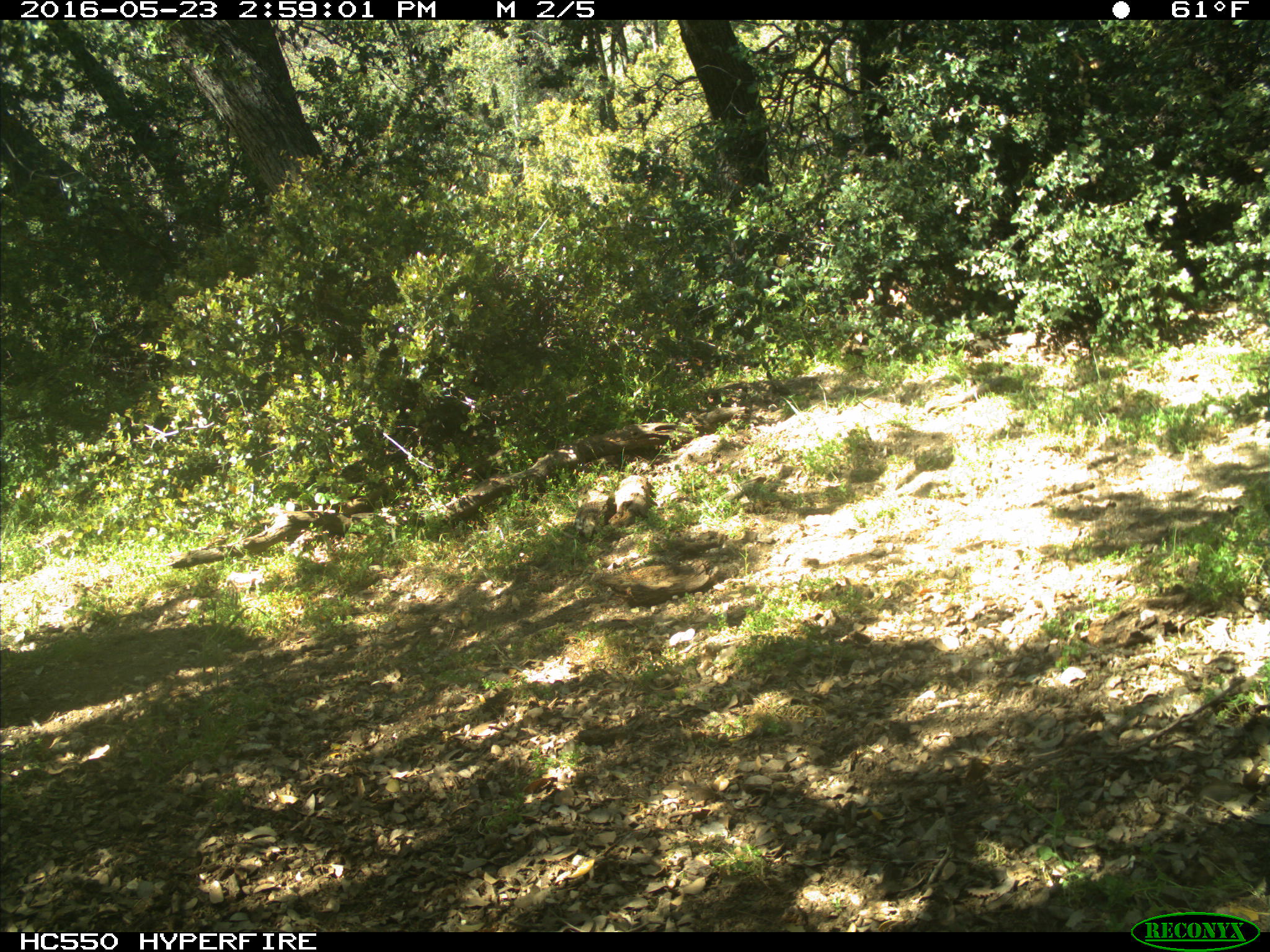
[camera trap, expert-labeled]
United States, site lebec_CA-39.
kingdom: Animalia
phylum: Chordata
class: Mammalia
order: Artiodactyla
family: Bovidae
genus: Bos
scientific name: Bos taurus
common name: domestic cow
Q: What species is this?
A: Bos taurus (domestic cow).